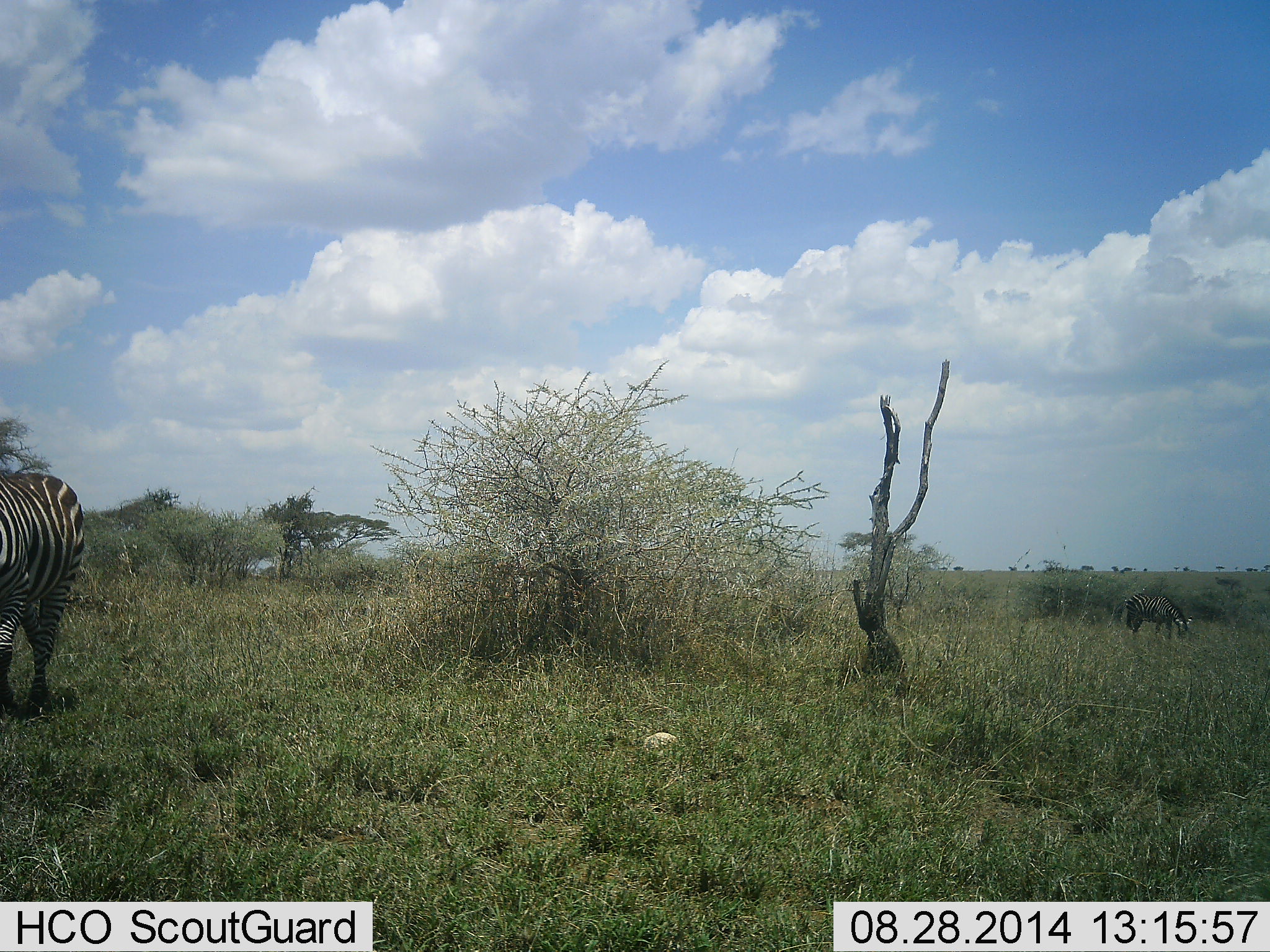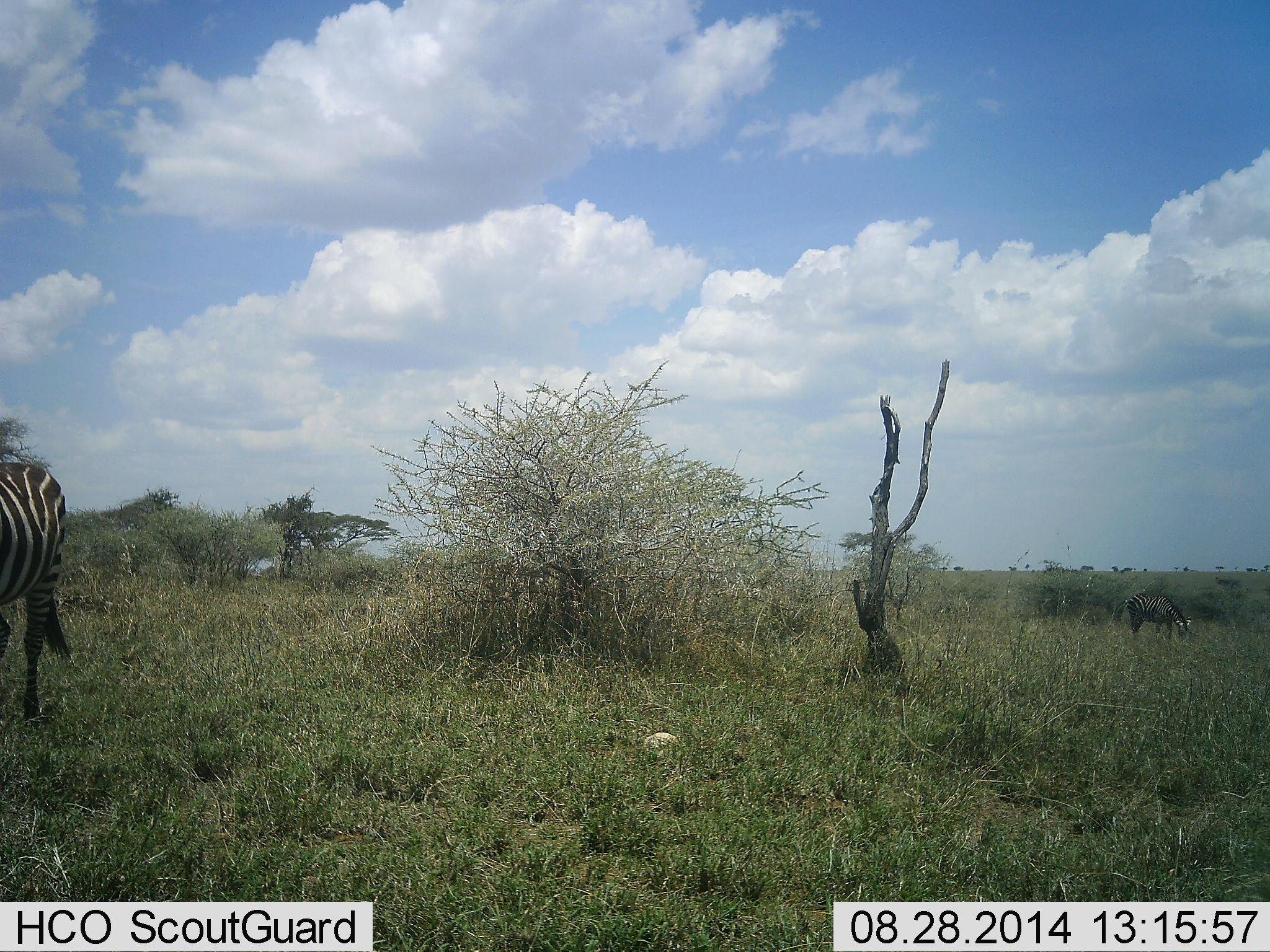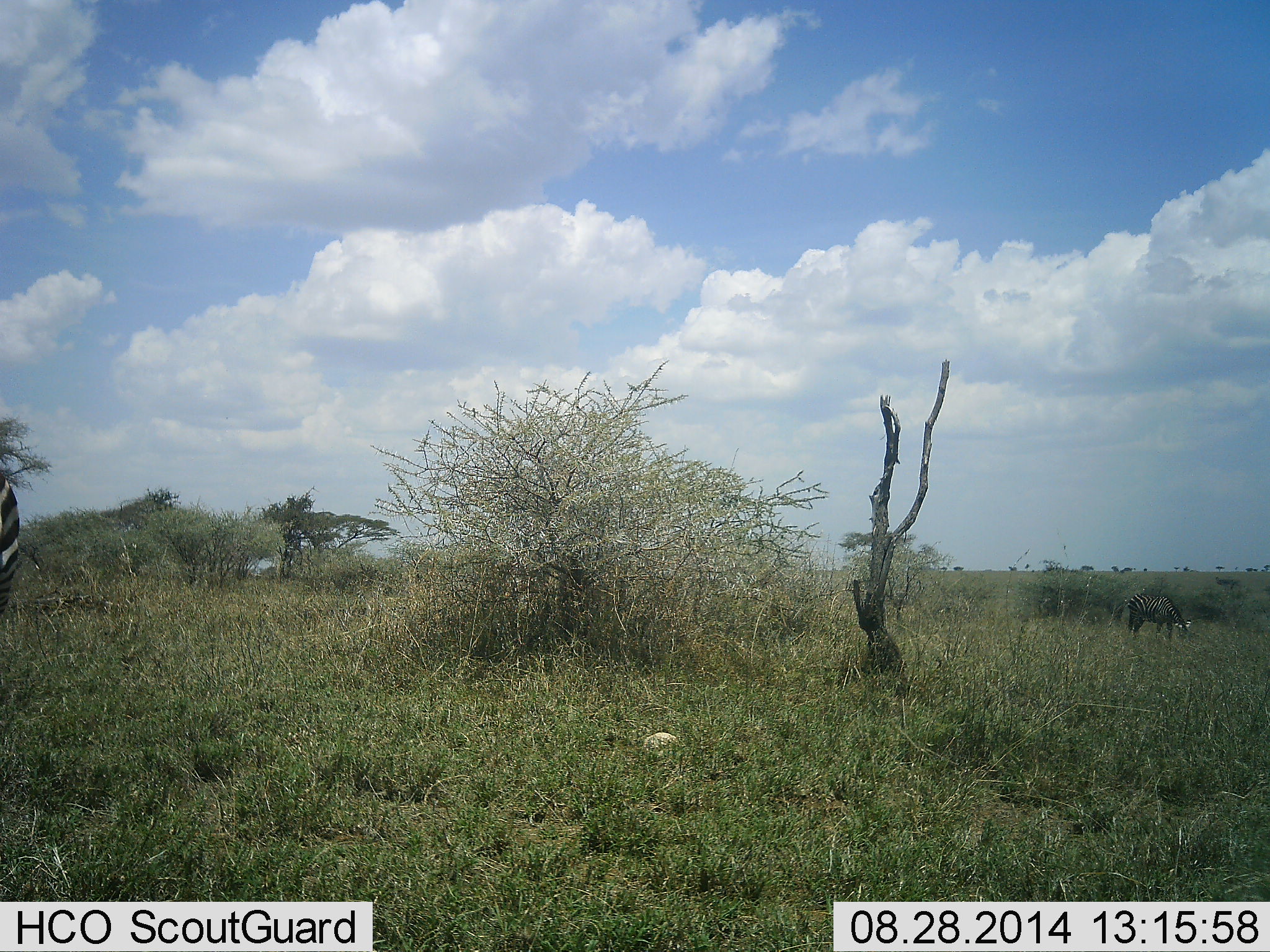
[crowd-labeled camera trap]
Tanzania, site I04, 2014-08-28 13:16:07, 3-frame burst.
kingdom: Animalia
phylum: Chordata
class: Mammalia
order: Perissodactyla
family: Equidae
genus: Equus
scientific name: Equus quagga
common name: plains zebra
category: zebra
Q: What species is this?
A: Zebra (plains zebra) (Equus quagga).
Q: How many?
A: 2.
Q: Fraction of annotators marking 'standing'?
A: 20%.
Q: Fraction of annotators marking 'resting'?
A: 0%.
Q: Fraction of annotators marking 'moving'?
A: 60%.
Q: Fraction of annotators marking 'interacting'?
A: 0%.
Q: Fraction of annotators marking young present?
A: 0%.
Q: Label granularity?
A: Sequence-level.